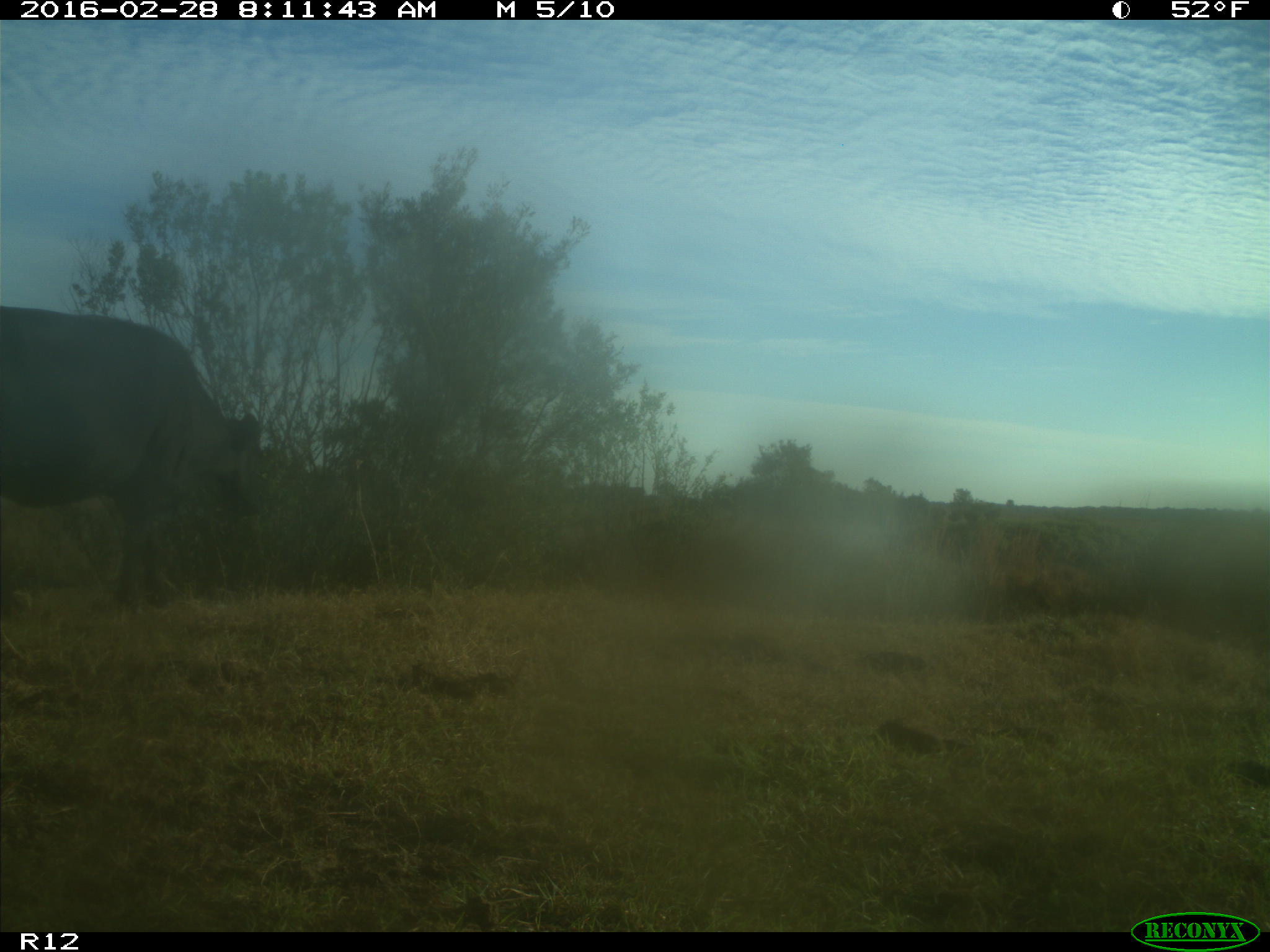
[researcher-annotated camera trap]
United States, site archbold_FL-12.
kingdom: Animalia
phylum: Chordata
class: Mammalia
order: Artiodactyla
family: Bovidae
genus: Bos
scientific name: Bos taurus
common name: domestic cow